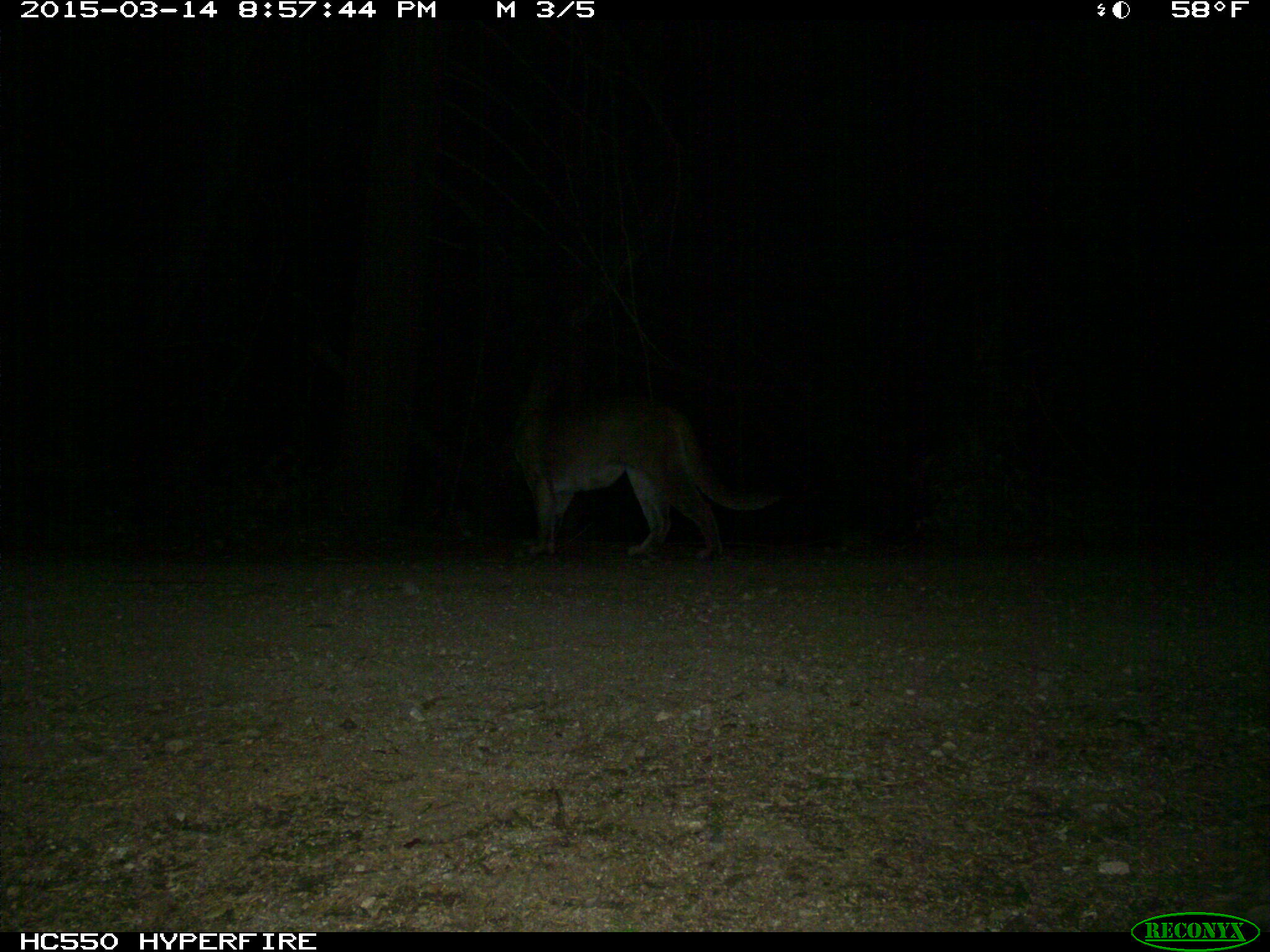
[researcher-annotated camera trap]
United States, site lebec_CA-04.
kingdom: Animalia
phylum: Chordata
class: Mammalia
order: Carnivora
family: Felidae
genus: Puma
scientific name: Puma concolor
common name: mountain lion